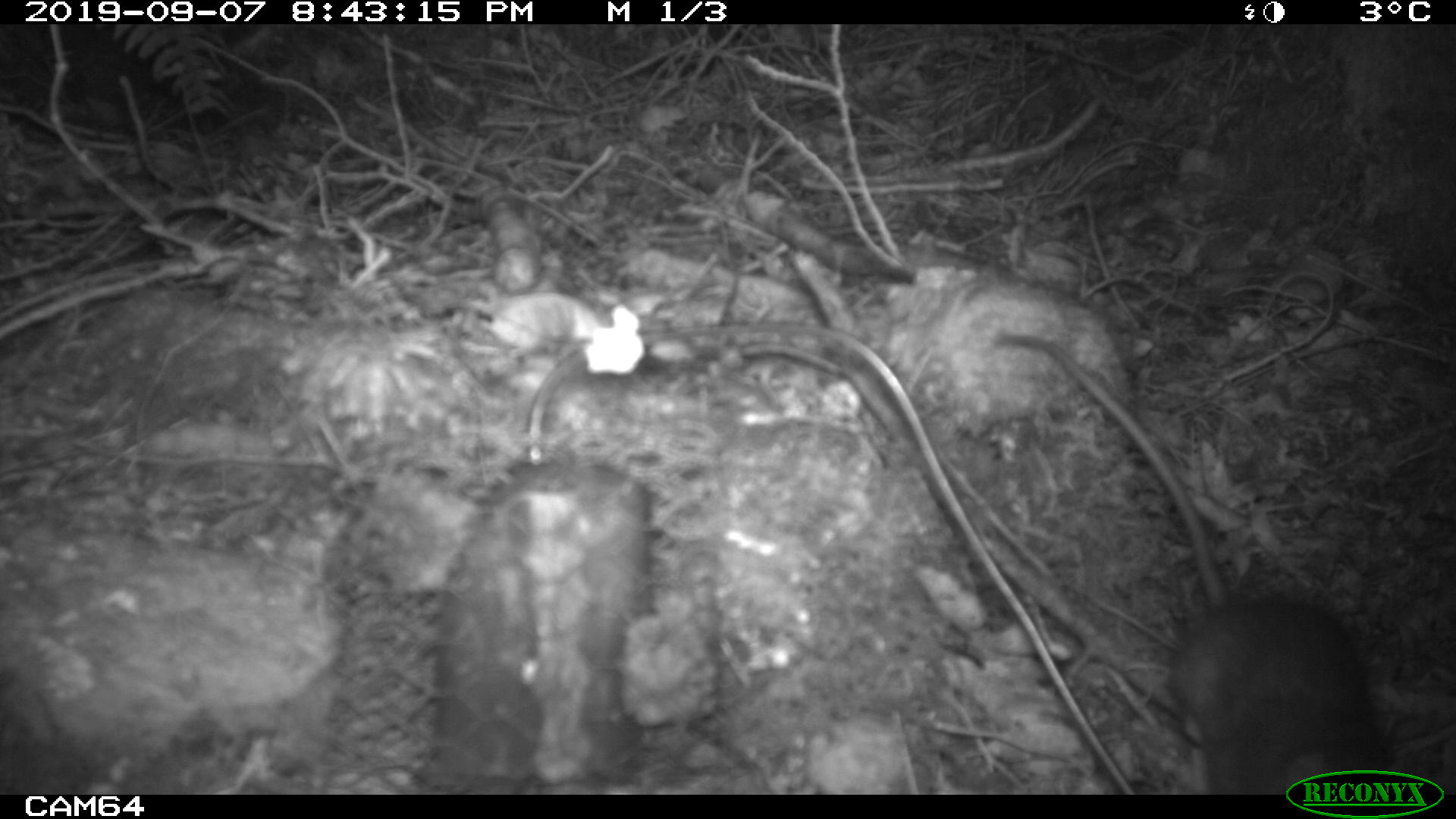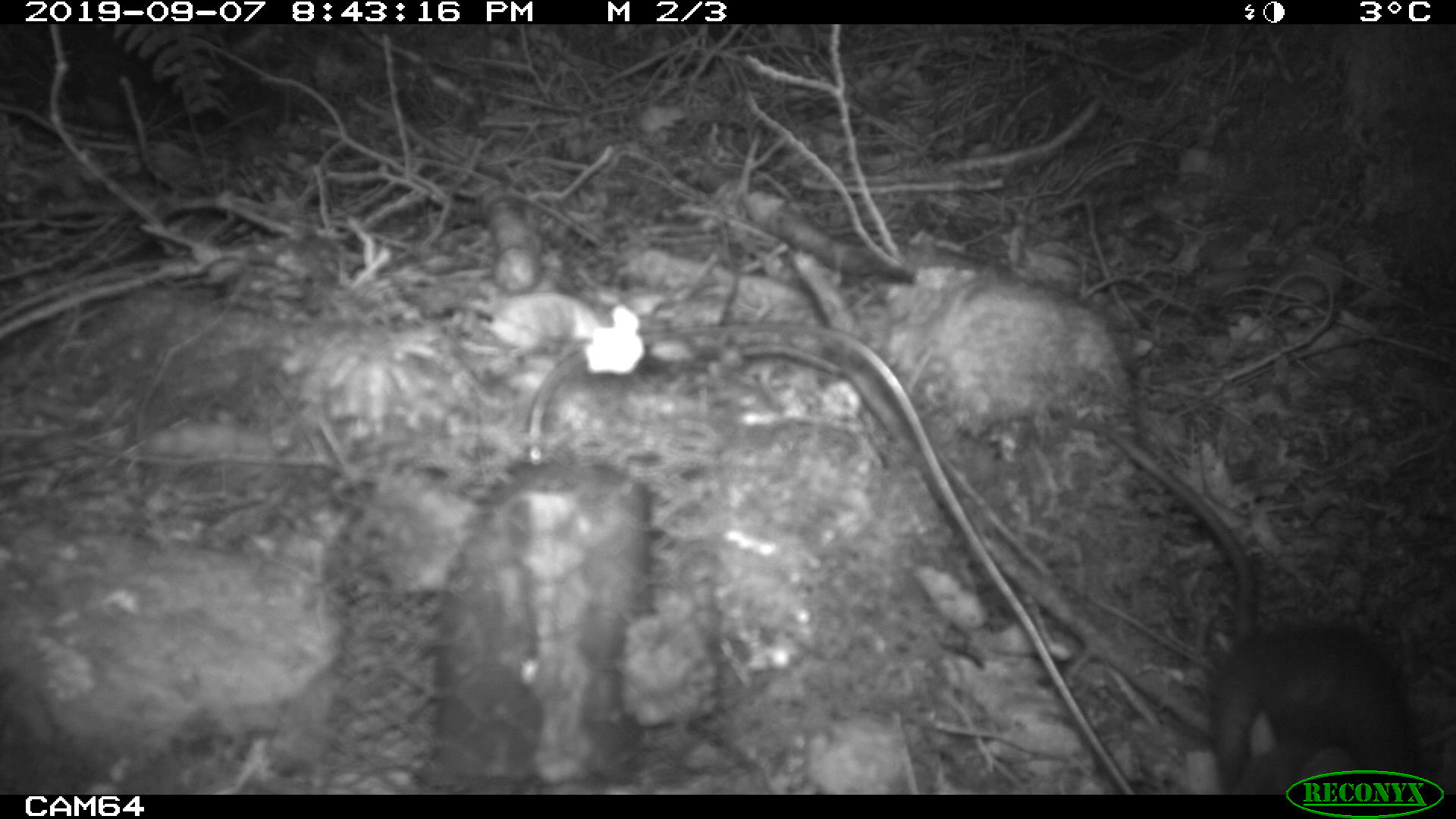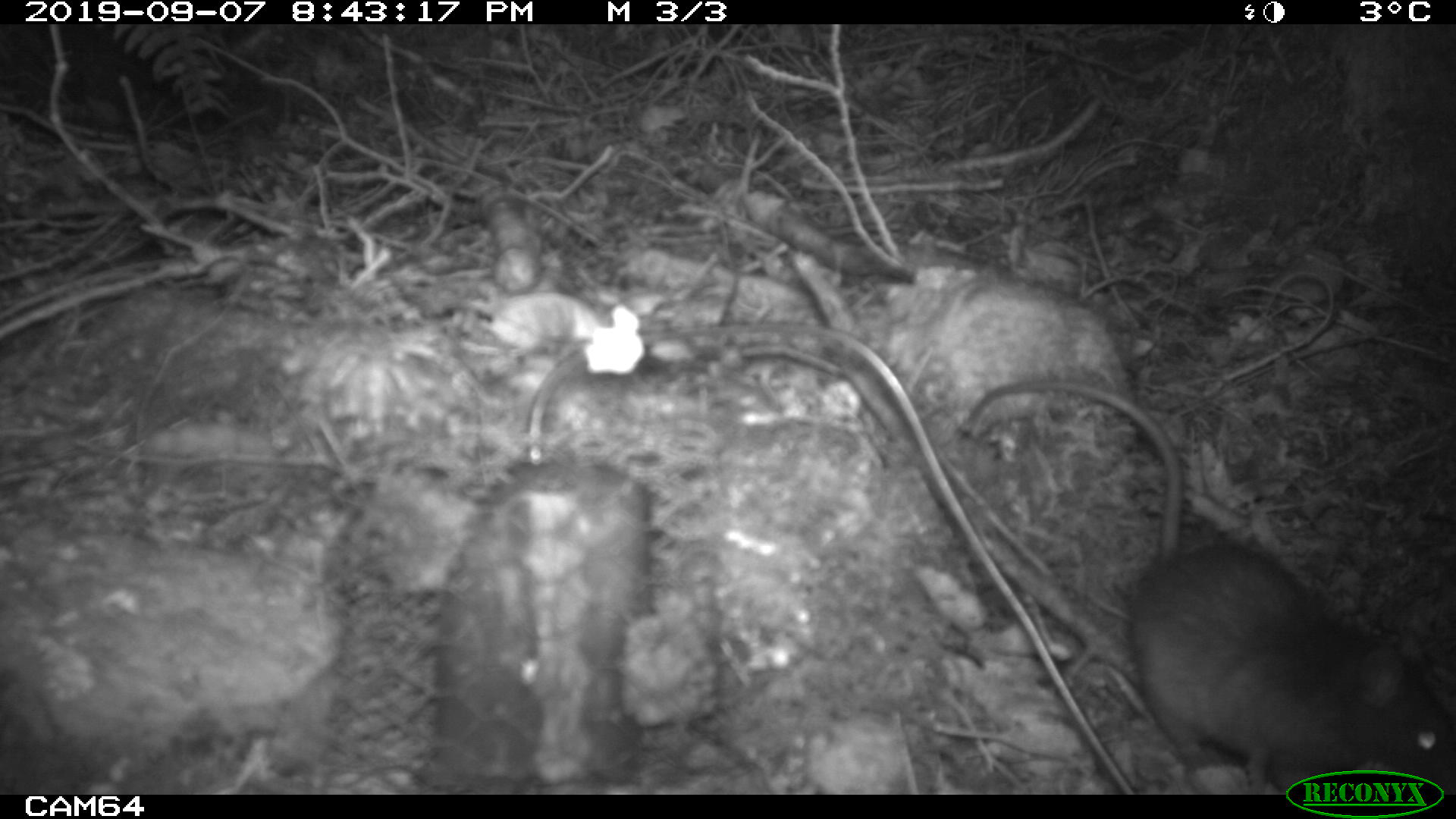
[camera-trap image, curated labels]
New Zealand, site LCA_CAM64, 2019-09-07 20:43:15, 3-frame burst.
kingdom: Animalia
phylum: Chordata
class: Mammalia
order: Rodentia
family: Muridae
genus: Rattus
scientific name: Rattus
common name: rat